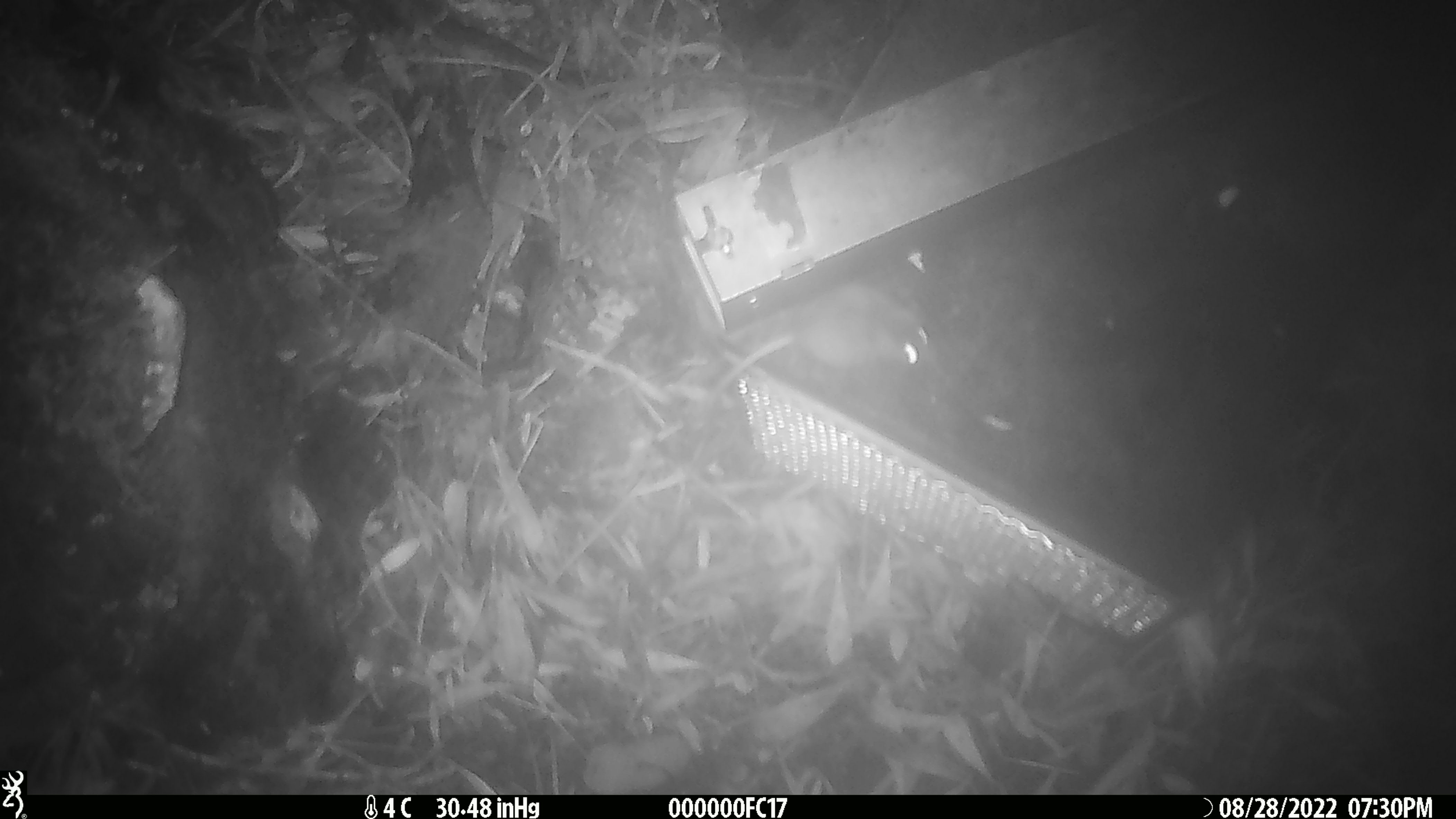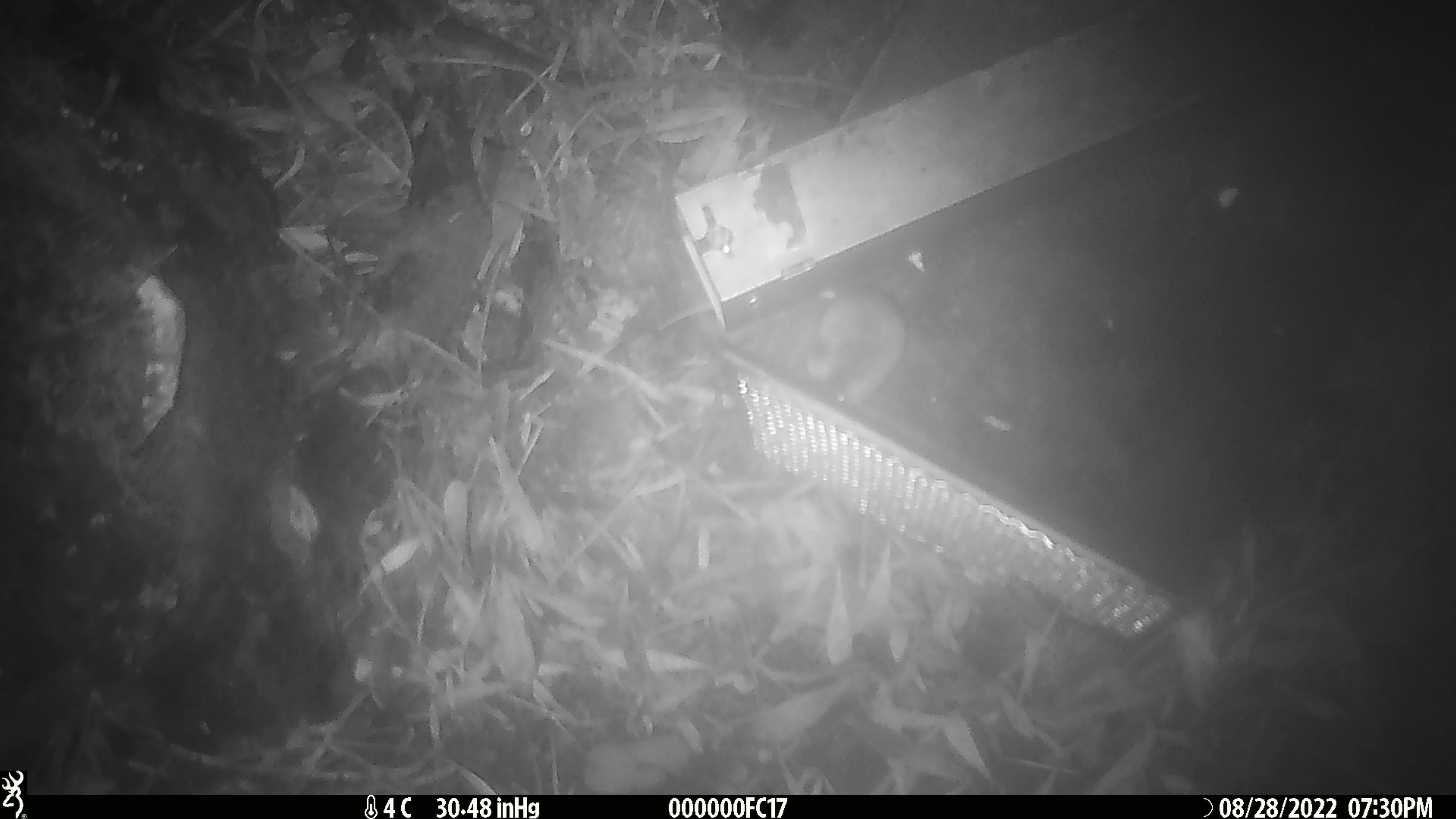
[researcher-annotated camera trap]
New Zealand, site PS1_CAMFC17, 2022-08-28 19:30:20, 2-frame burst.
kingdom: Animalia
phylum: Chordata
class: Mammalia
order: Rodentia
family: Muridae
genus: Mus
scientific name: Mus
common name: mouse